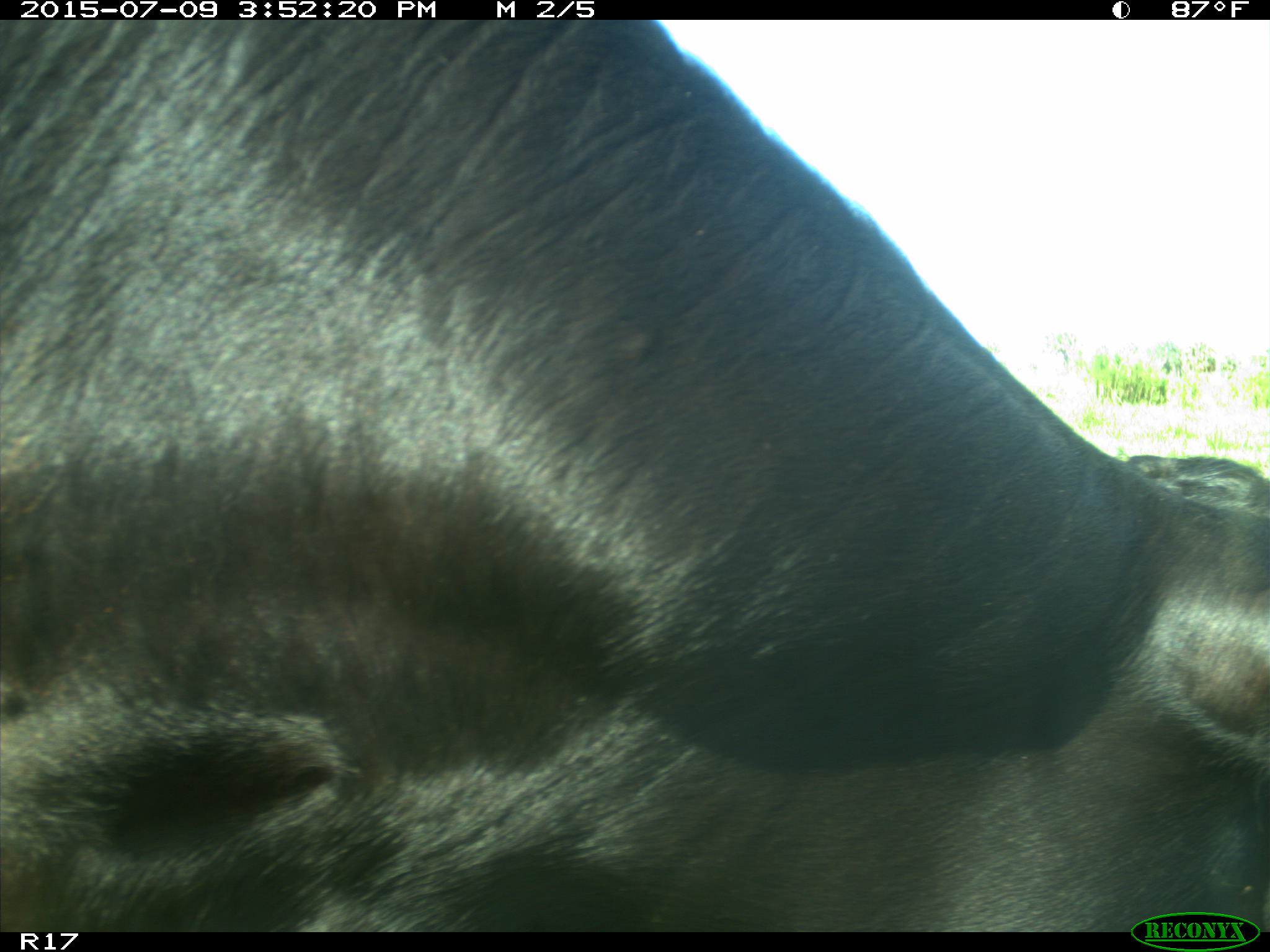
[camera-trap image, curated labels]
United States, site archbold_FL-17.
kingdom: Animalia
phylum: Chordata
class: Mammalia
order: Artiodactyla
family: Bovidae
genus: Bos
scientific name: Bos taurus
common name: domestic cow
Bos taurus (domestic cow).